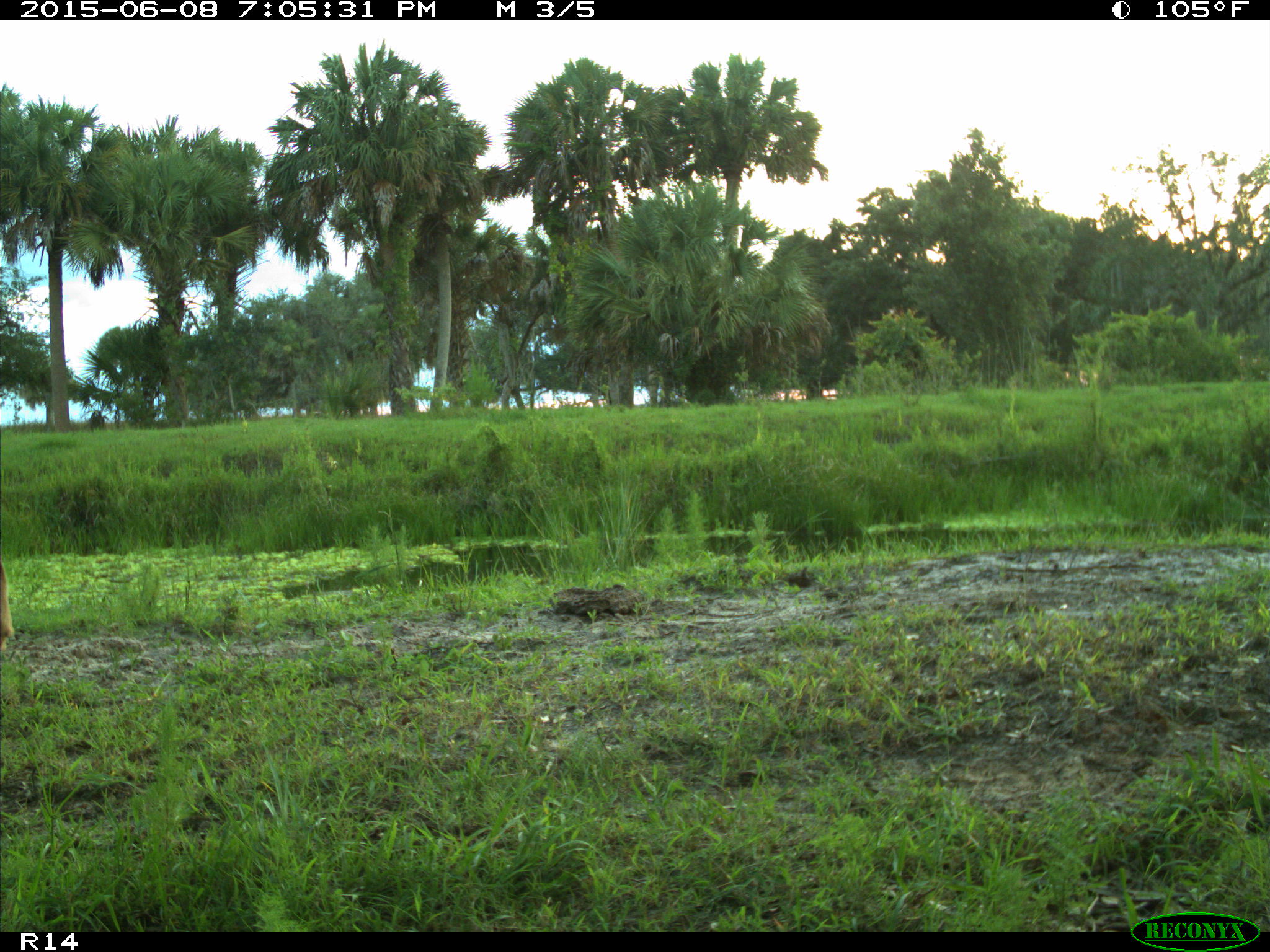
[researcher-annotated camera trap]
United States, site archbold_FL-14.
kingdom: Animalia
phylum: Chordata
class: Mammalia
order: Artiodactyla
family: Bovidae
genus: Bos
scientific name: Bos taurus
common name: domestic cow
Bos taurus (domestic cow).